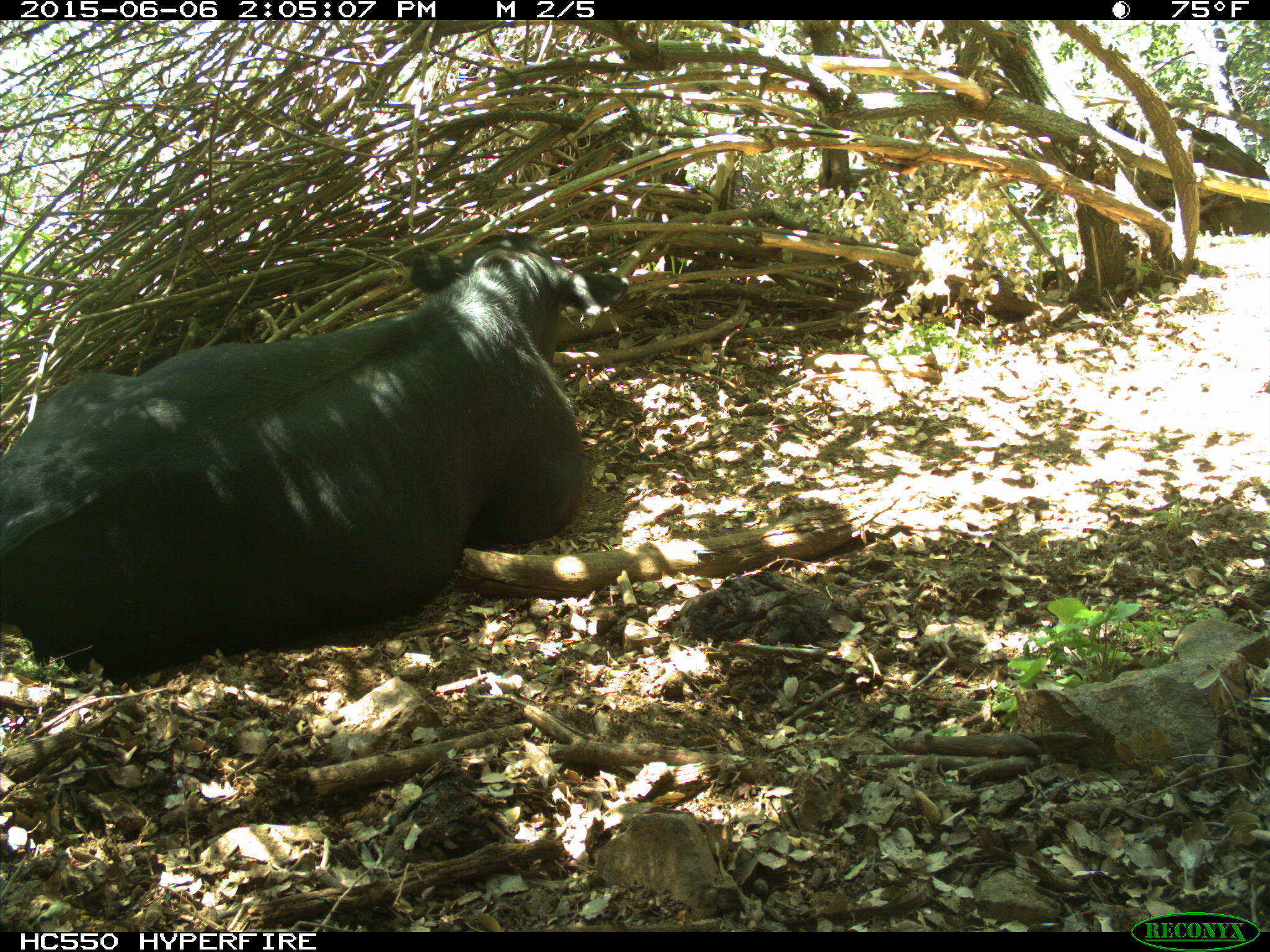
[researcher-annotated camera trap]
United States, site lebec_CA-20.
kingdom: Animalia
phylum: Chordata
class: Mammalia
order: Artiodactyla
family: Bovidae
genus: Bos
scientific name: Bos taurus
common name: domestic cow